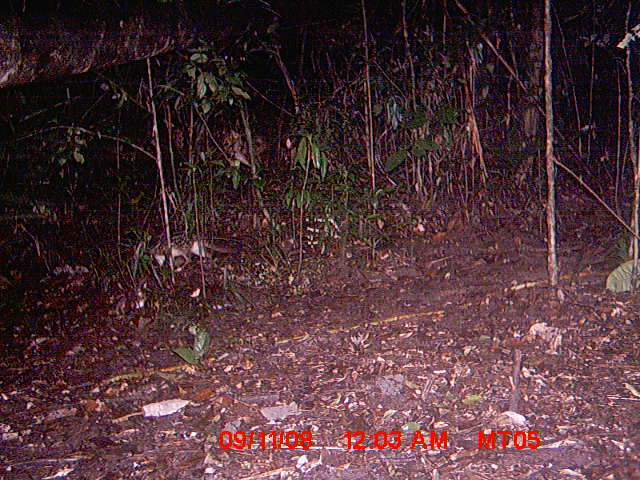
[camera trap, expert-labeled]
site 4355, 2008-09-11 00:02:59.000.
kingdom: Animalia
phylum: Chordata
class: Aves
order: Cuculiformes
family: Cuculidae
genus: Coua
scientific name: Coua serriana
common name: red-breasted coua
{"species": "Coua serriana (red-breasted coua)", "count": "1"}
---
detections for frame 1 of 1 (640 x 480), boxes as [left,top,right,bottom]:
coua serriana: [154,231,239,272]